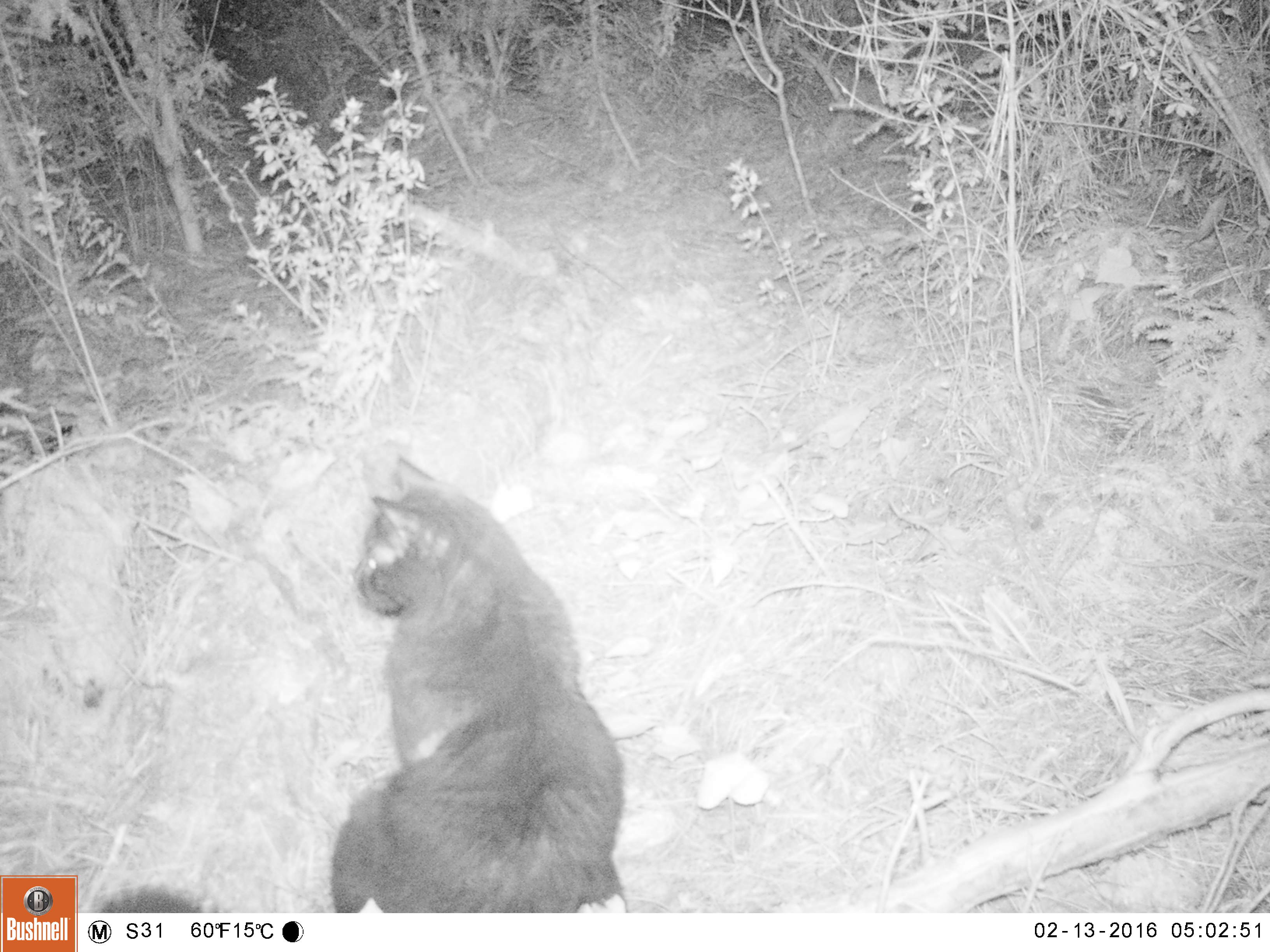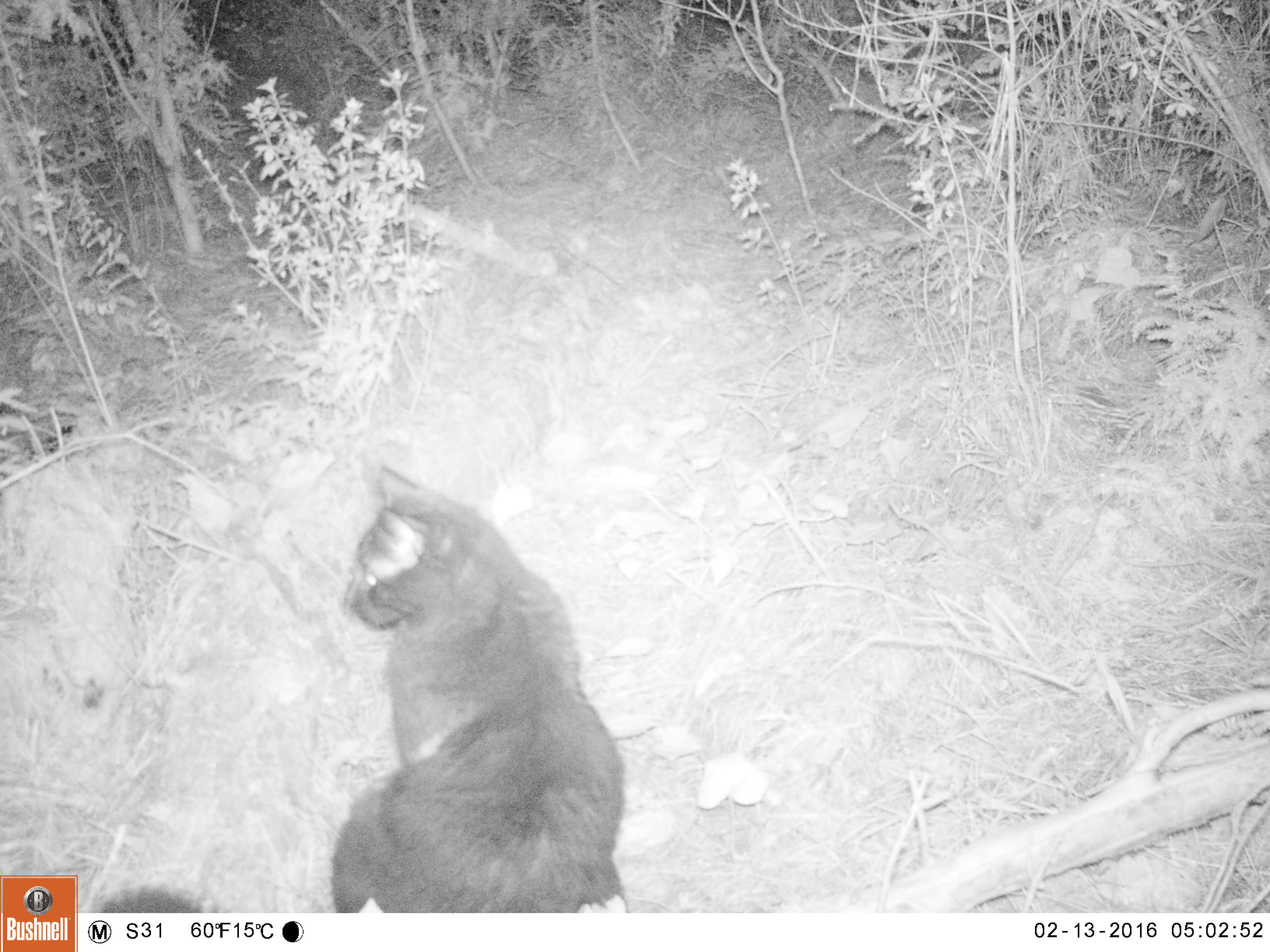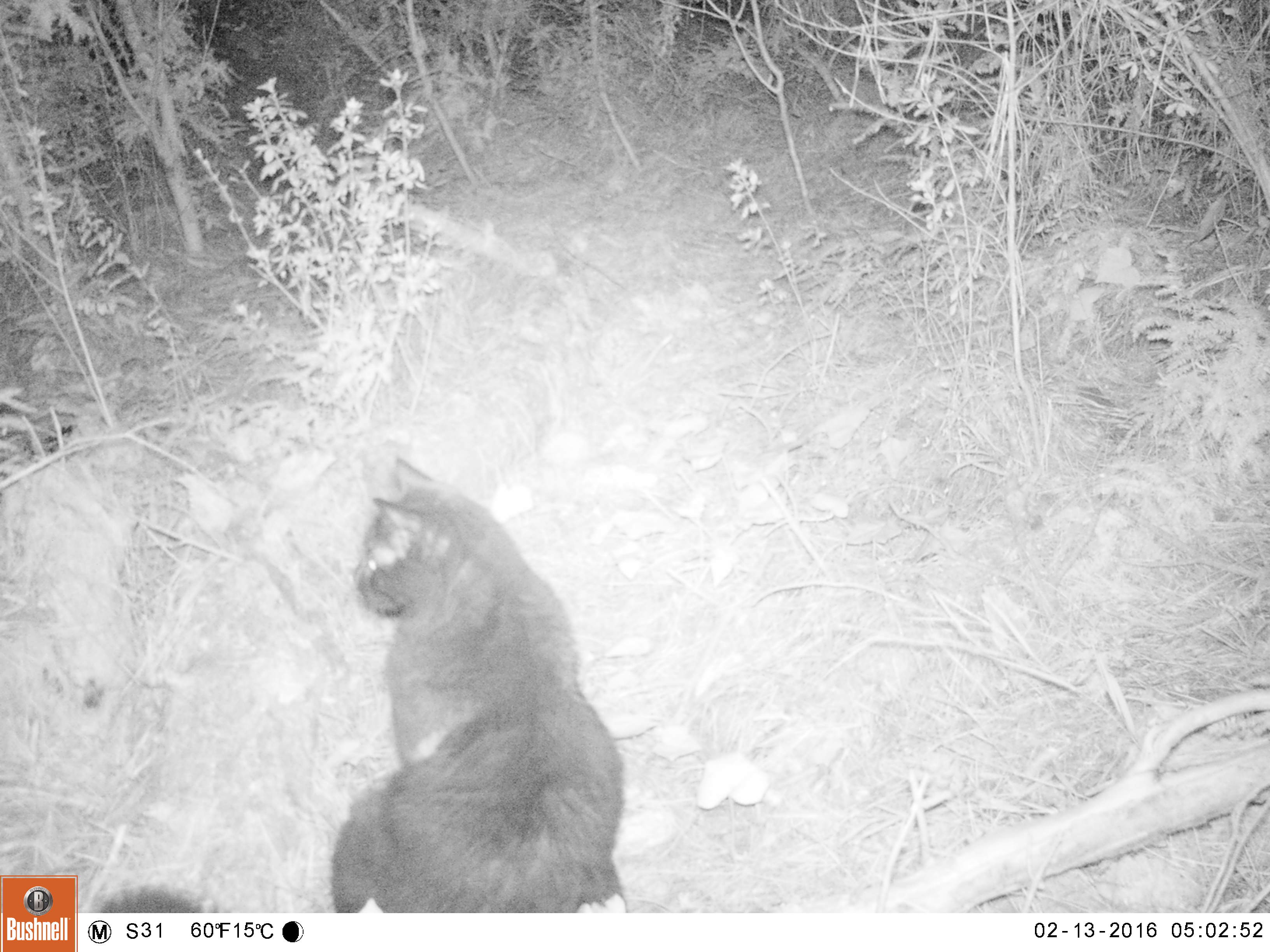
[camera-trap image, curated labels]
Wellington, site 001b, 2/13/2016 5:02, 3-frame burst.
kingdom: Animalia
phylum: Chordata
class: Mammalia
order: Carnivora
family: Felidae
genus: Felis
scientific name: Felis catus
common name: cat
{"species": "cat (Felis catus)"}